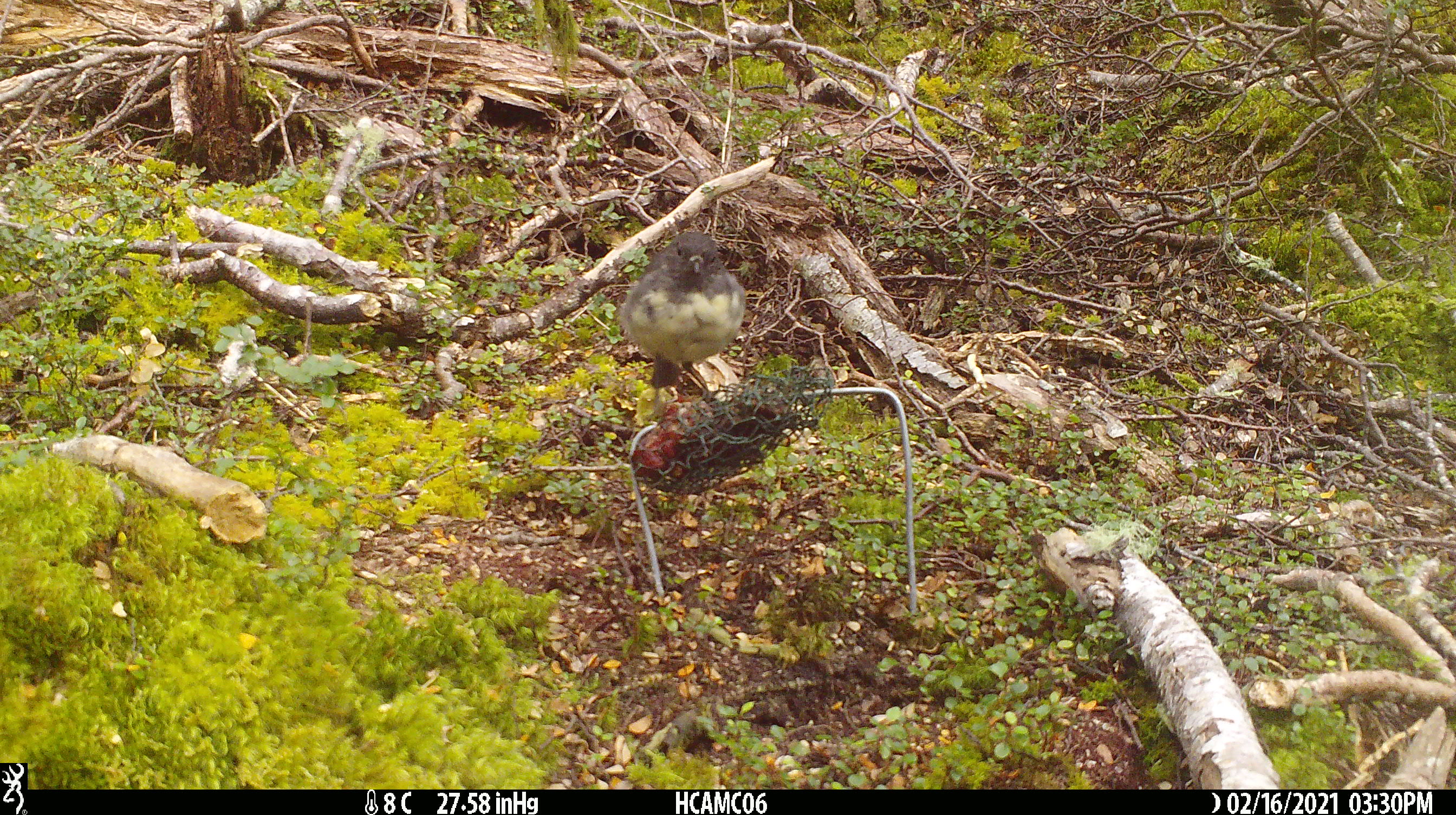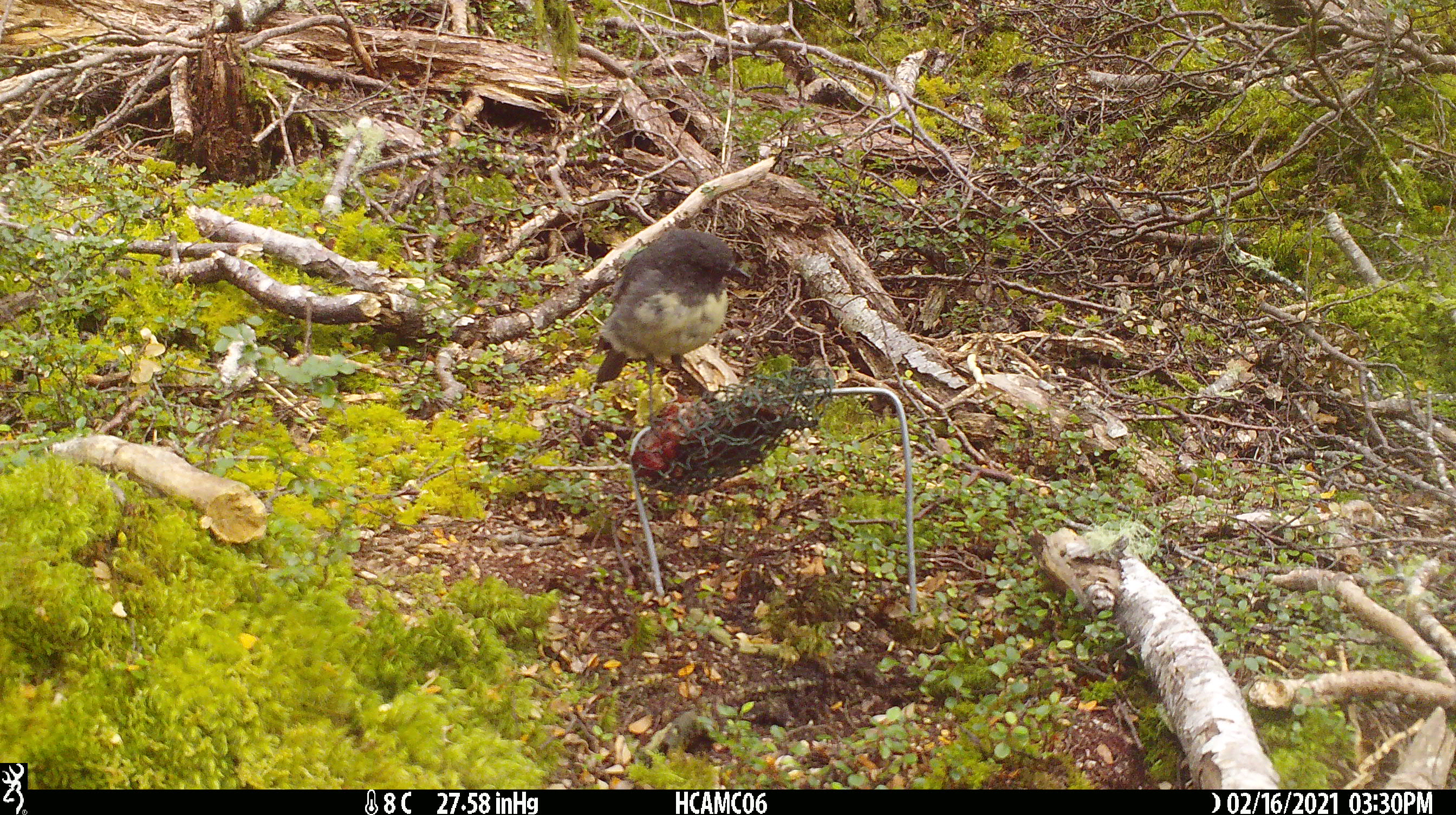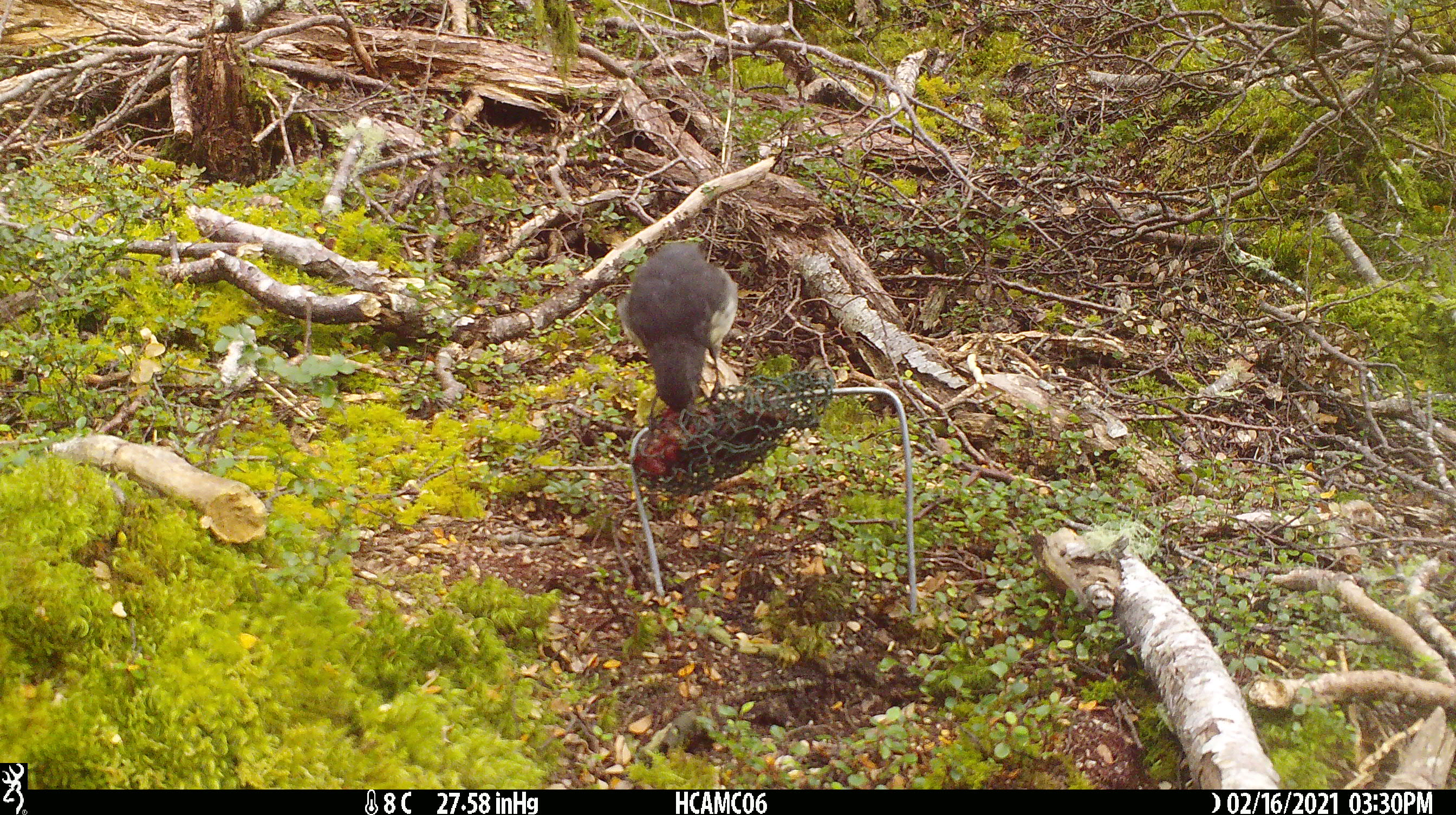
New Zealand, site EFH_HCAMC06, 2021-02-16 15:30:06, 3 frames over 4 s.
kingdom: Animalia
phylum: Chordata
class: Aves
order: Passeriformes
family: Petroicidae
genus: Petroica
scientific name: Petroica australis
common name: new zealand robin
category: robin